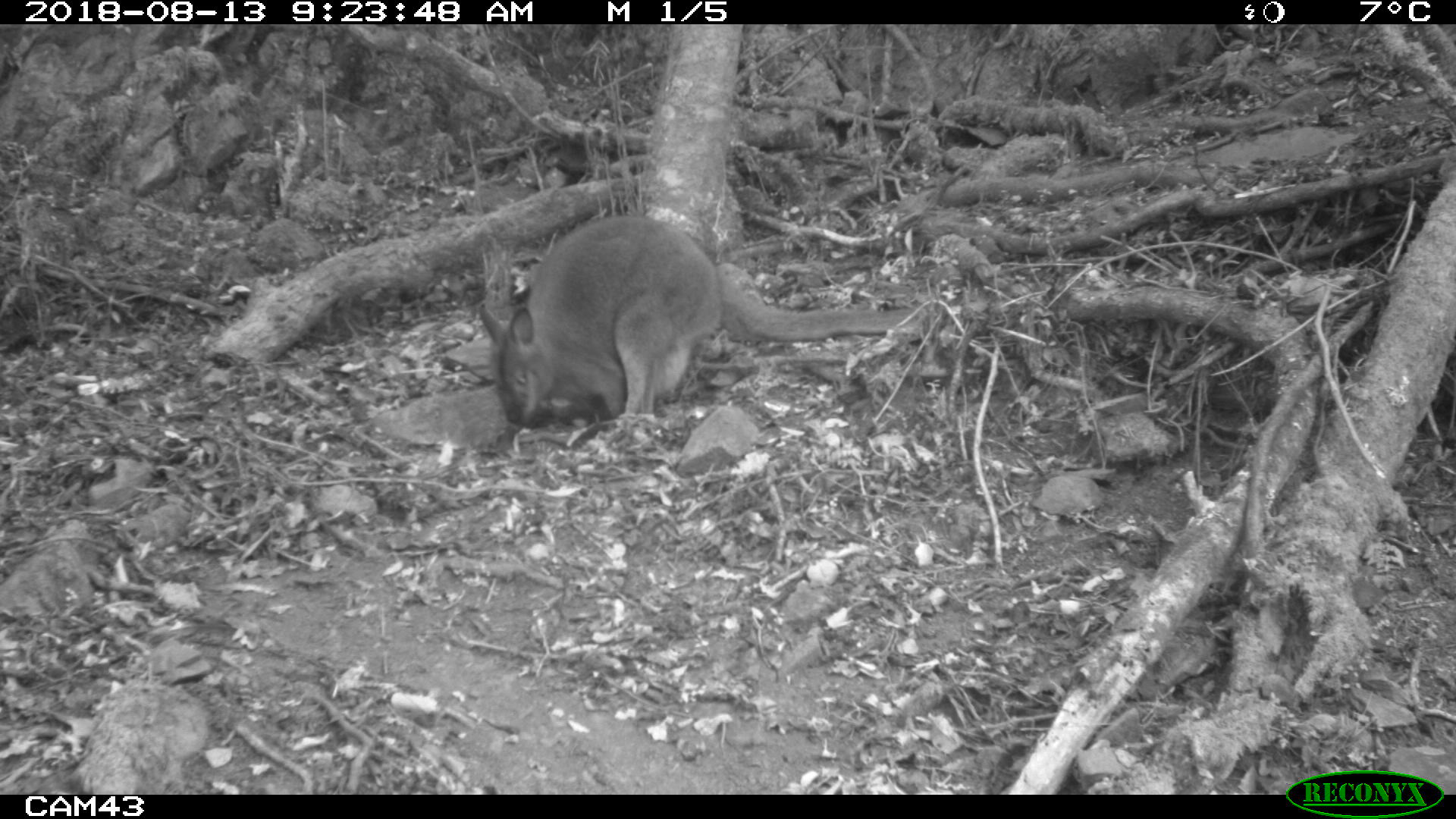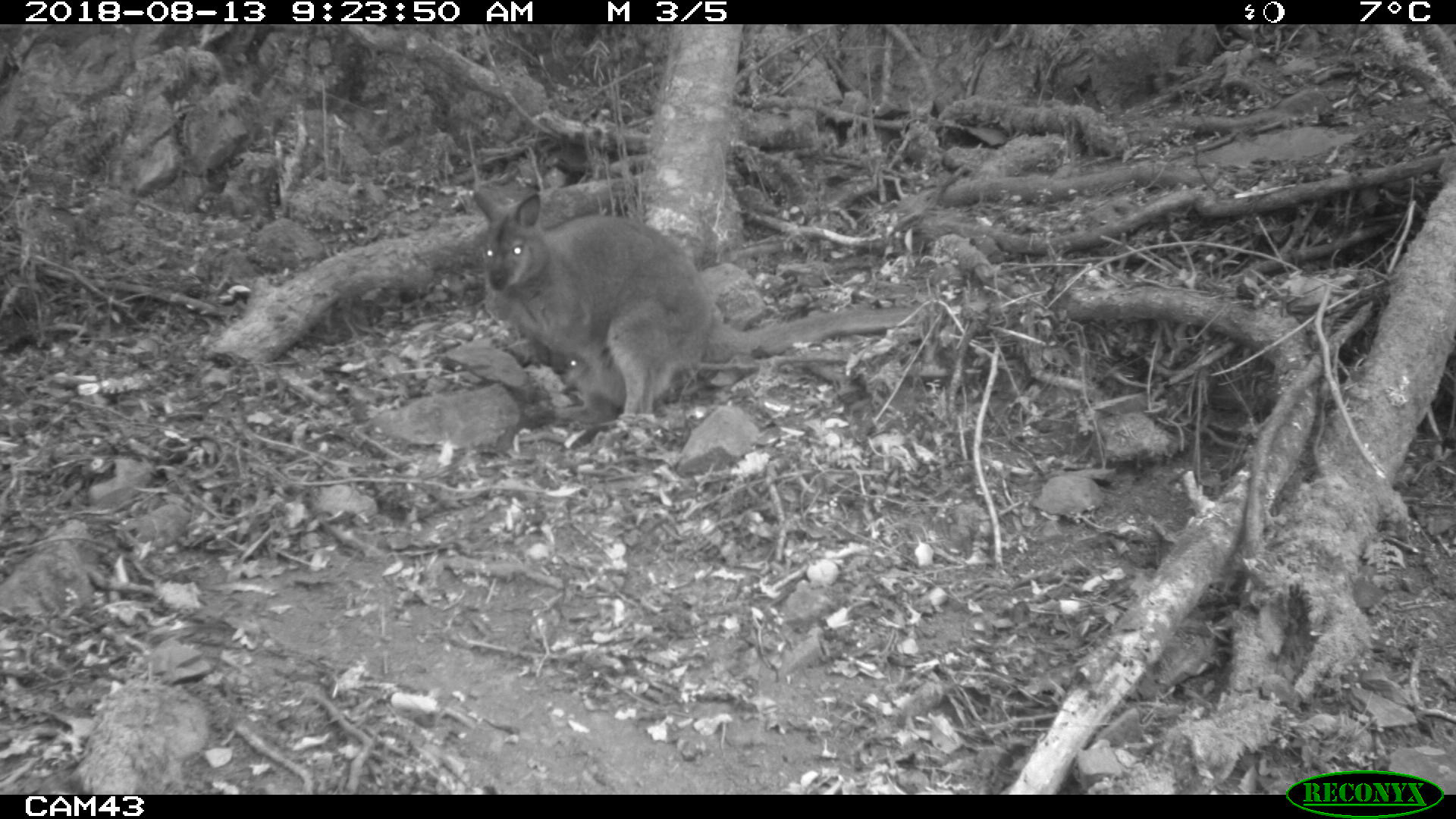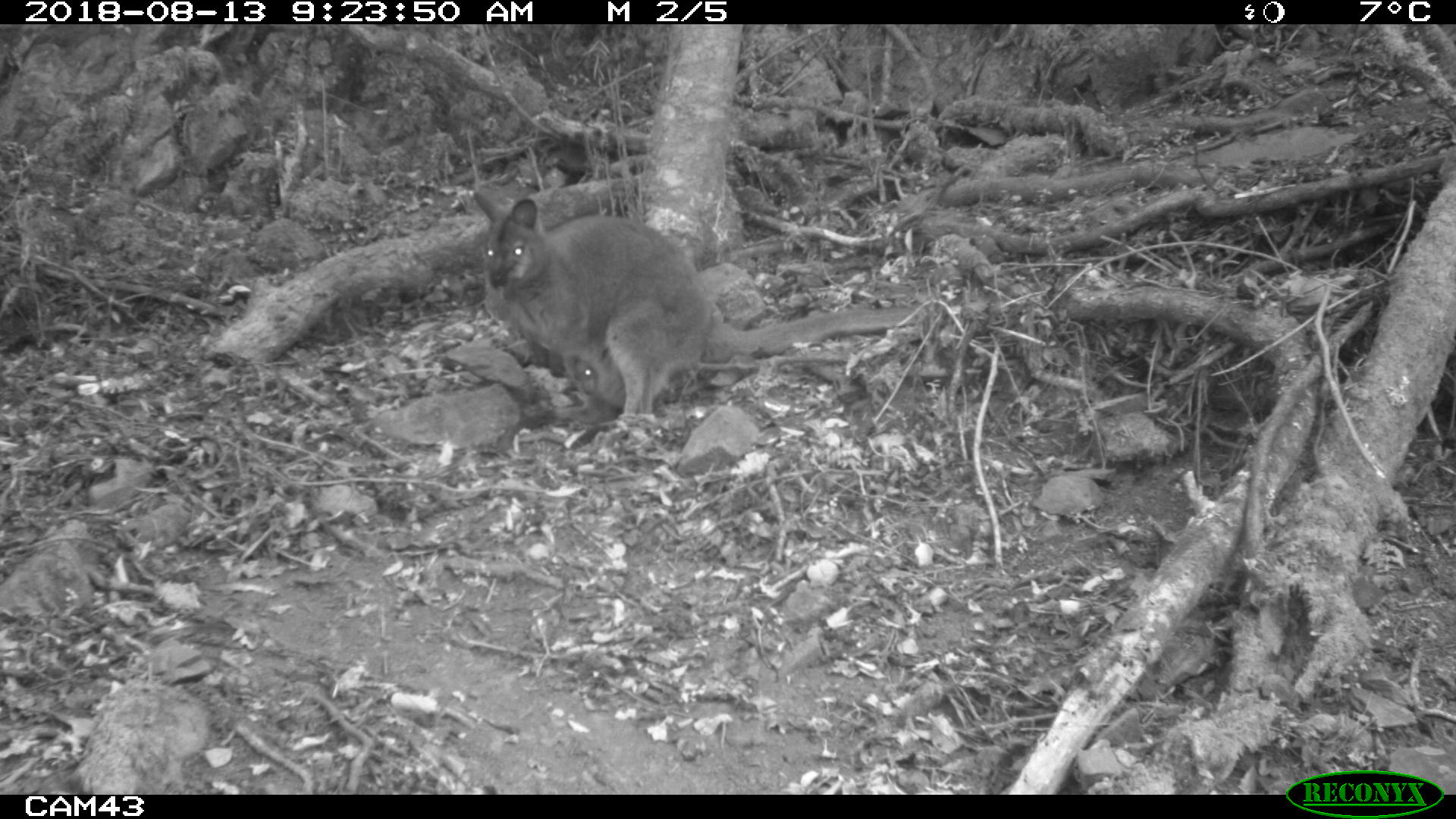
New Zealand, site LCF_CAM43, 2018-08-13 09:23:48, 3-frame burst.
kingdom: Animalia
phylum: Chordata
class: Mammalia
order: Diprotodontia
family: Macropodidae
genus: Notamacropus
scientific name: Notamacropus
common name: wallaby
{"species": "wallaby (Notamacropus)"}